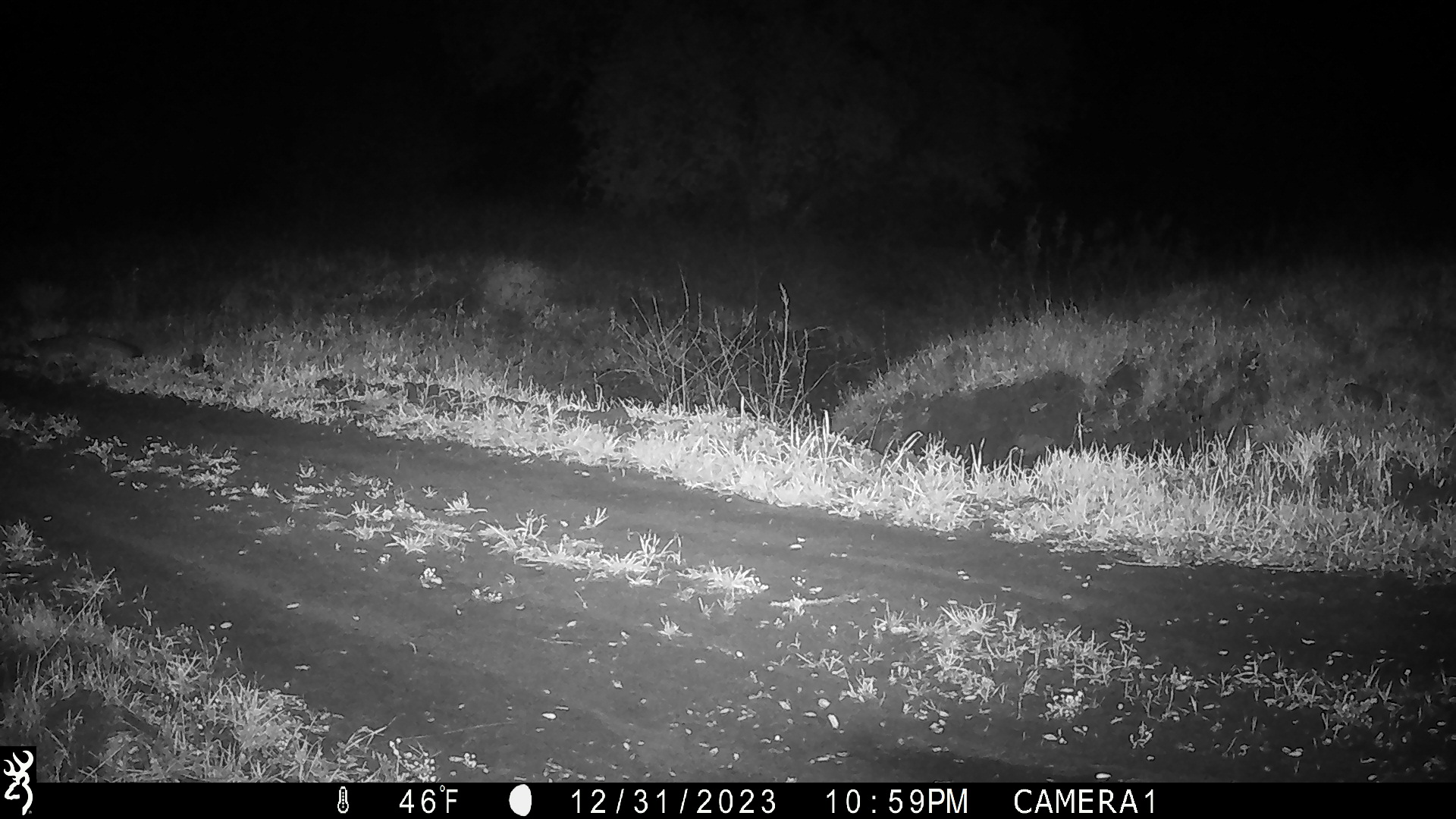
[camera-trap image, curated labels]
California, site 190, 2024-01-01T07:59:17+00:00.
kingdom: Animalia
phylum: Chordata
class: Mammalia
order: Carnivora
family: Canidae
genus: Urocyon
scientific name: Urocyon cinereoargenteus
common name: gray fox